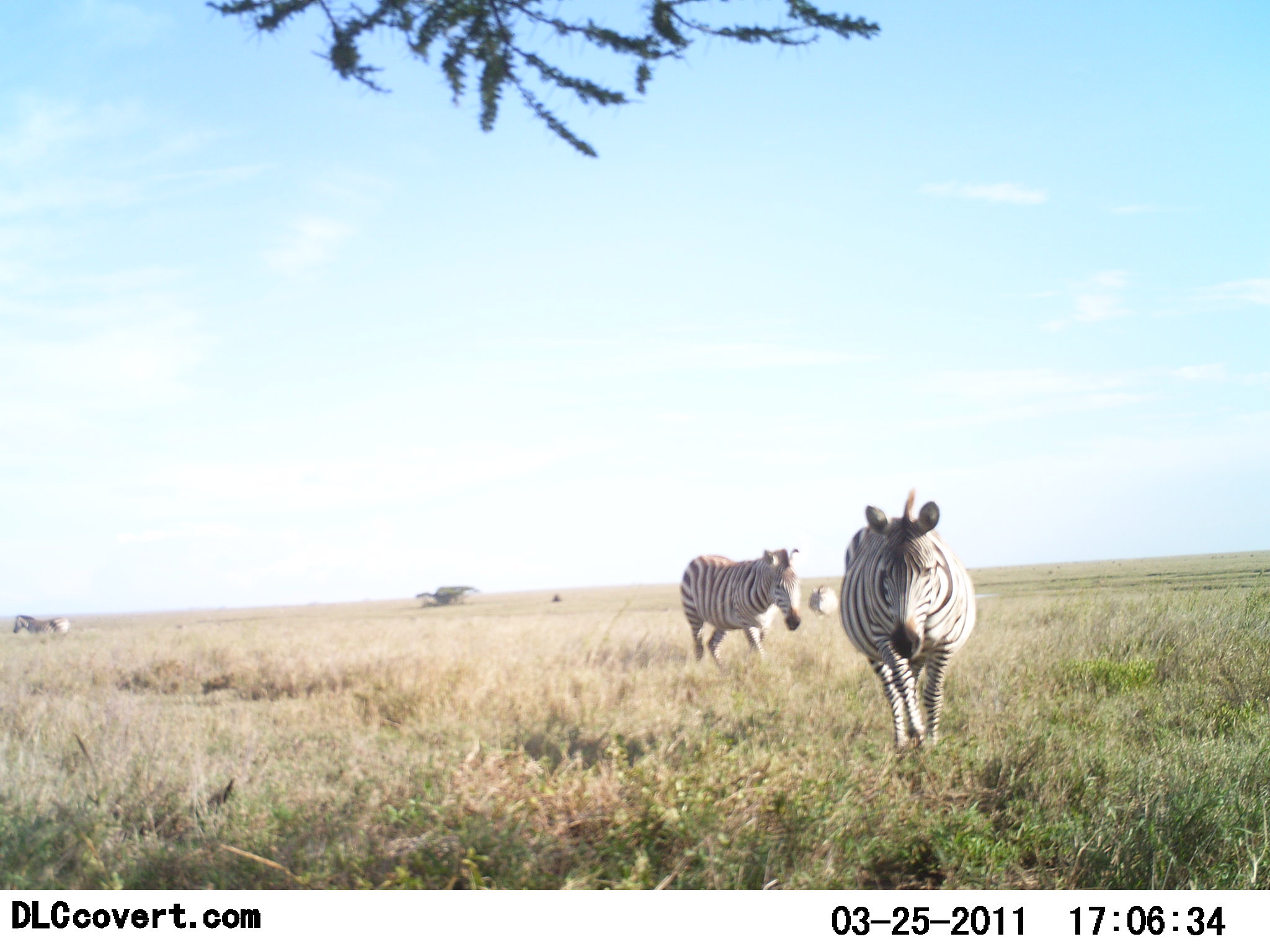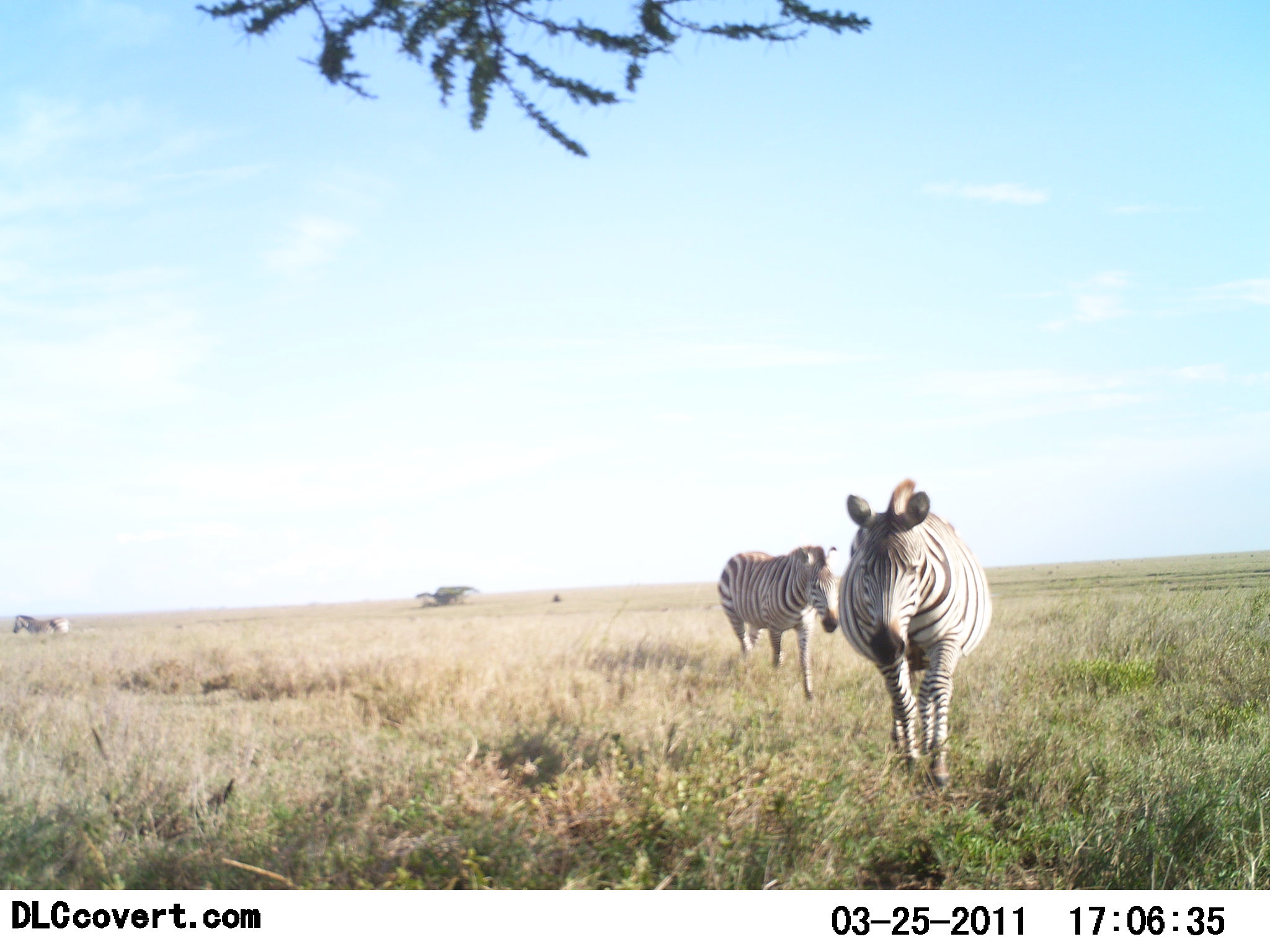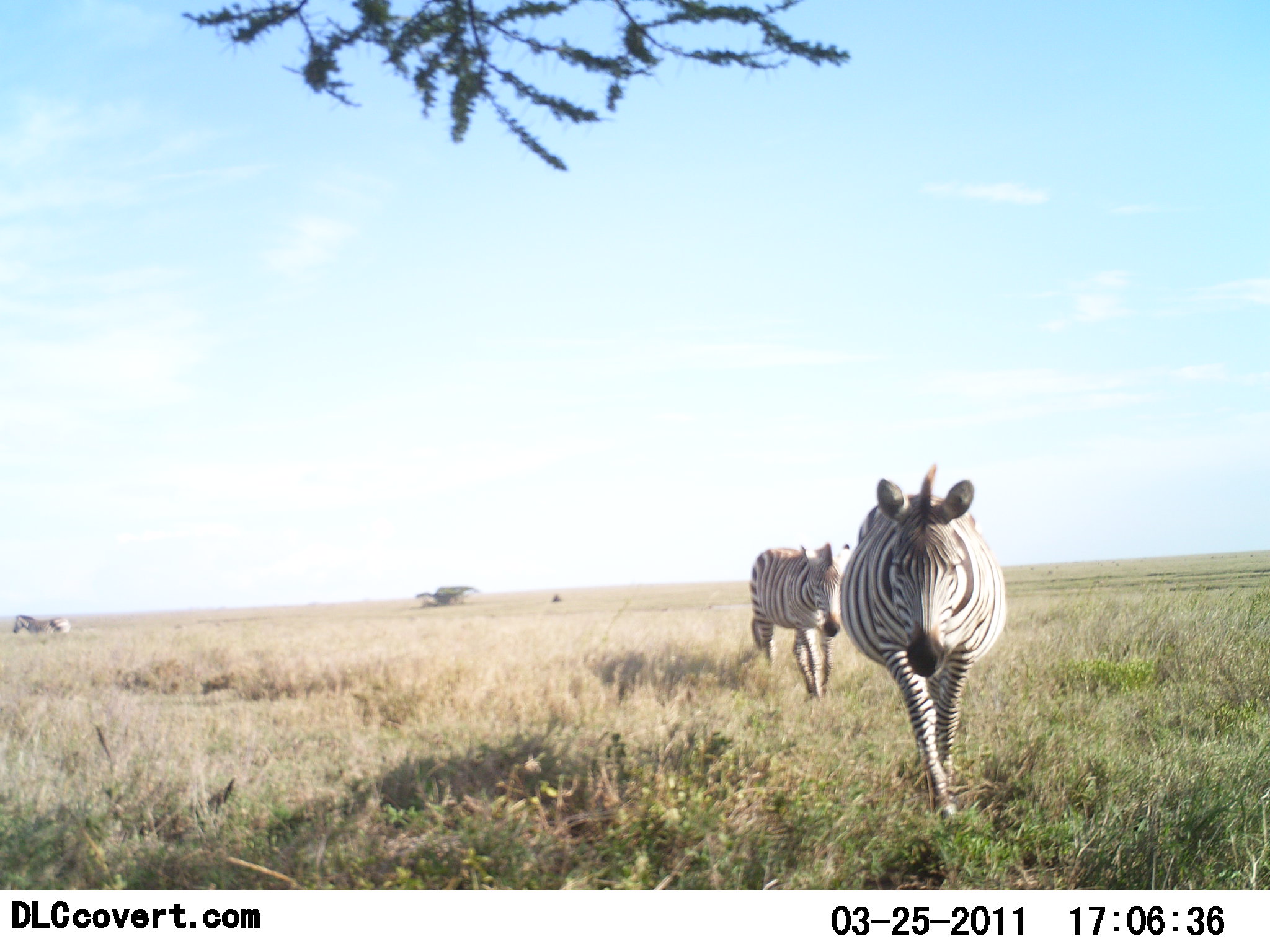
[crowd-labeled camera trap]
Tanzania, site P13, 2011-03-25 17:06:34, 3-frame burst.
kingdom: Animalia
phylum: Chordata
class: Mammalia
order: Perissodactyla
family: Equidae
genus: Equus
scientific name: Equus quagga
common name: plains zebra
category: zebra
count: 3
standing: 29%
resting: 0%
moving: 93%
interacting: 0%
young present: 0%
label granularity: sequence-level